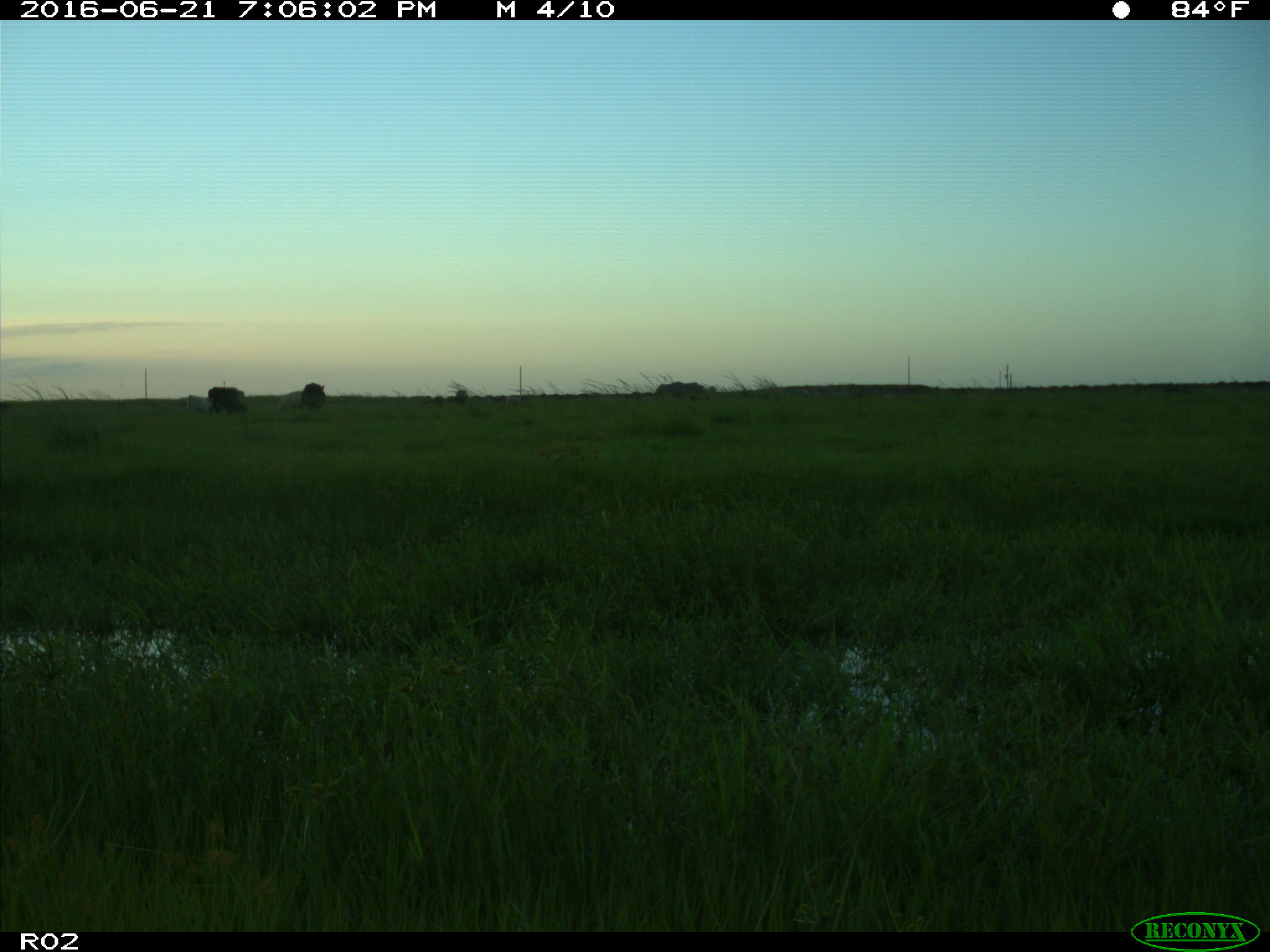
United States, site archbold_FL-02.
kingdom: Animalia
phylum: Chordata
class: Mammalia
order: Artiodactyla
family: Bovidae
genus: Bos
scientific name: Bos taurus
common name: domestic cow